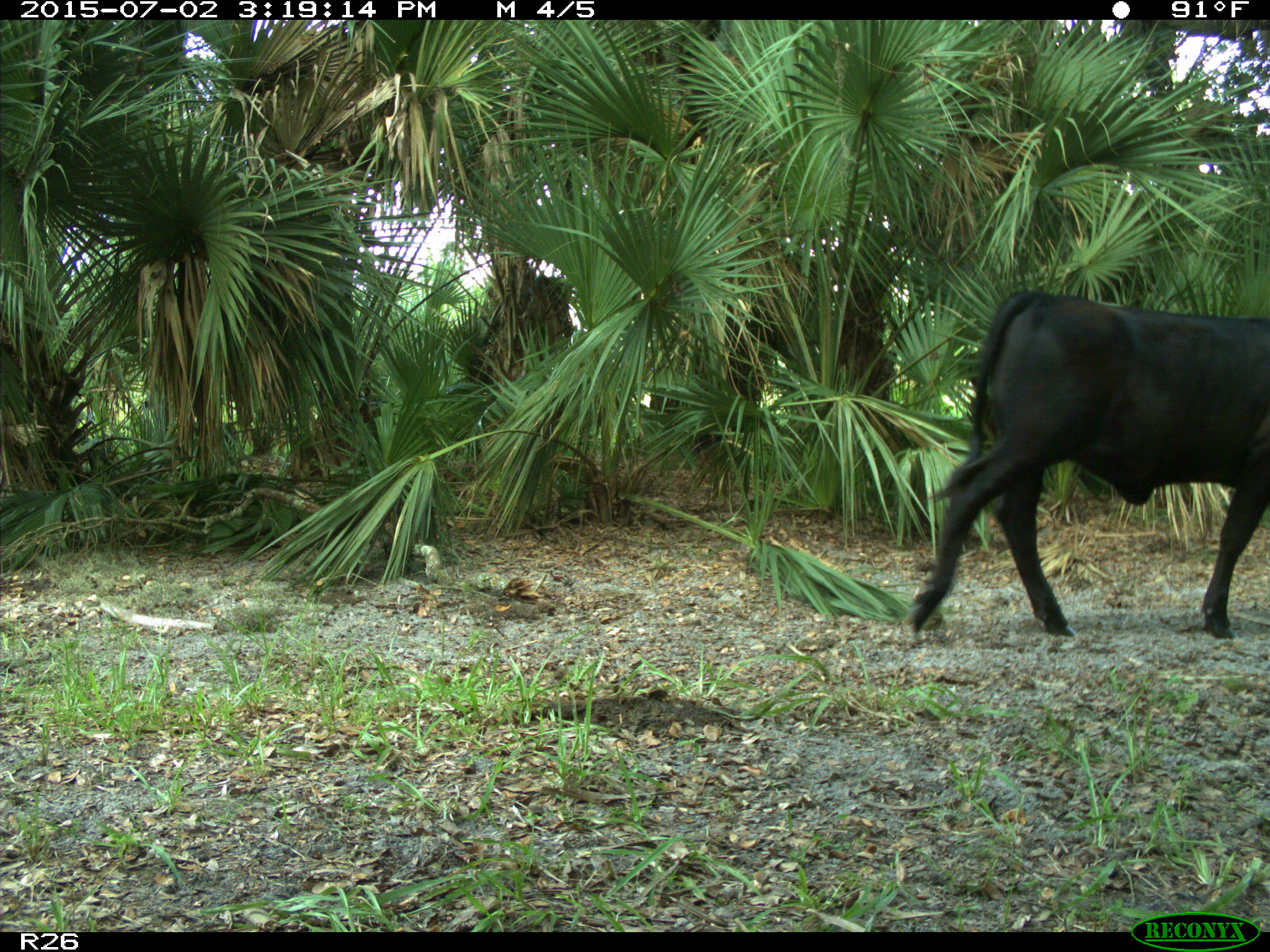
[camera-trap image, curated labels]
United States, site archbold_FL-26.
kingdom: Animalia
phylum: Chordata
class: Mammalia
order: Artiodactyla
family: Bovidae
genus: Bos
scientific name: Bos taurus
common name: domestic cow